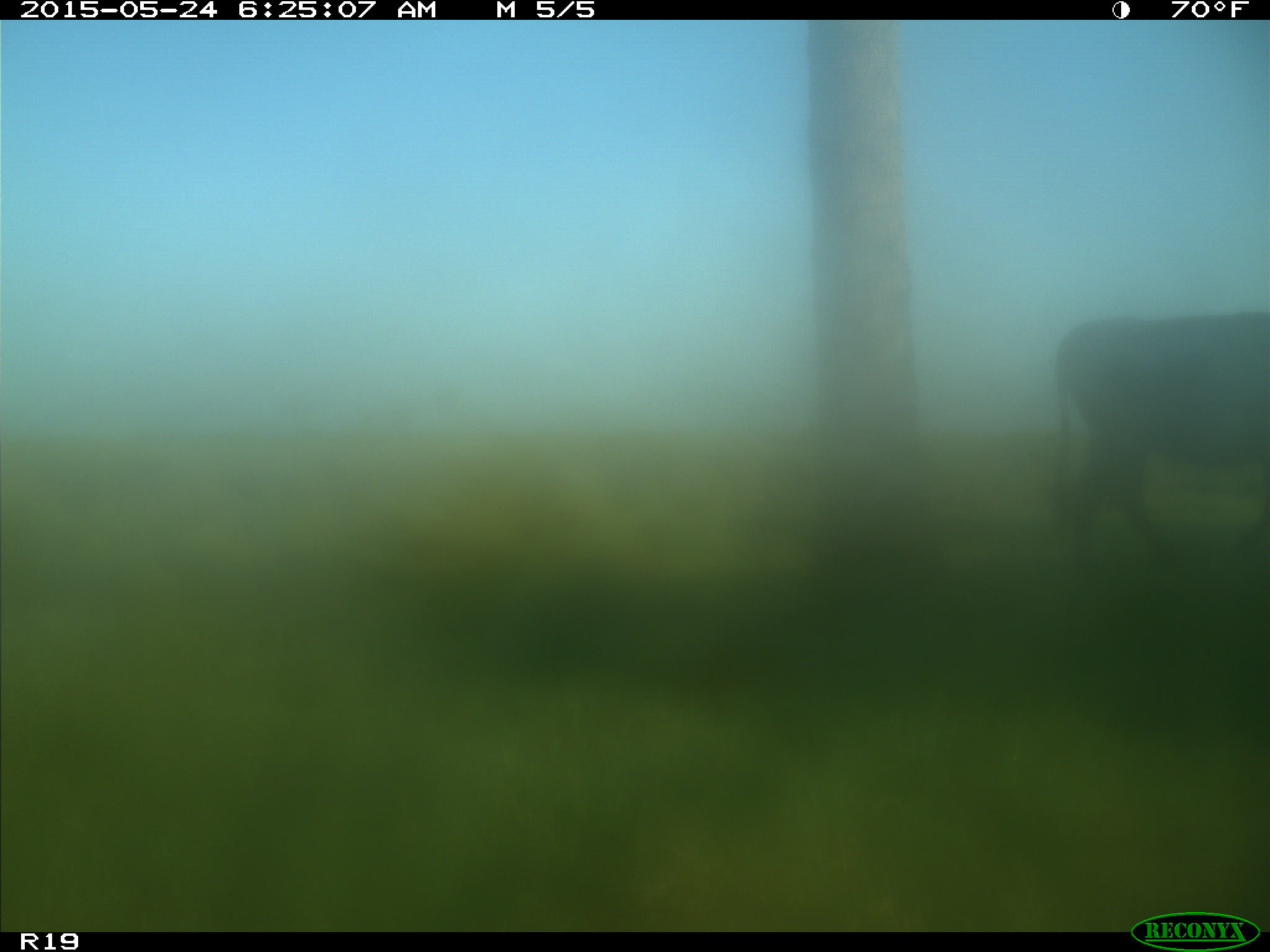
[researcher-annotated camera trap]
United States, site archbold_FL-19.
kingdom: Animalia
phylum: Chordata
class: Mammalia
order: Artiodactyla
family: Bovidae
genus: Bos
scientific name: Bos taurus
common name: domestic cow